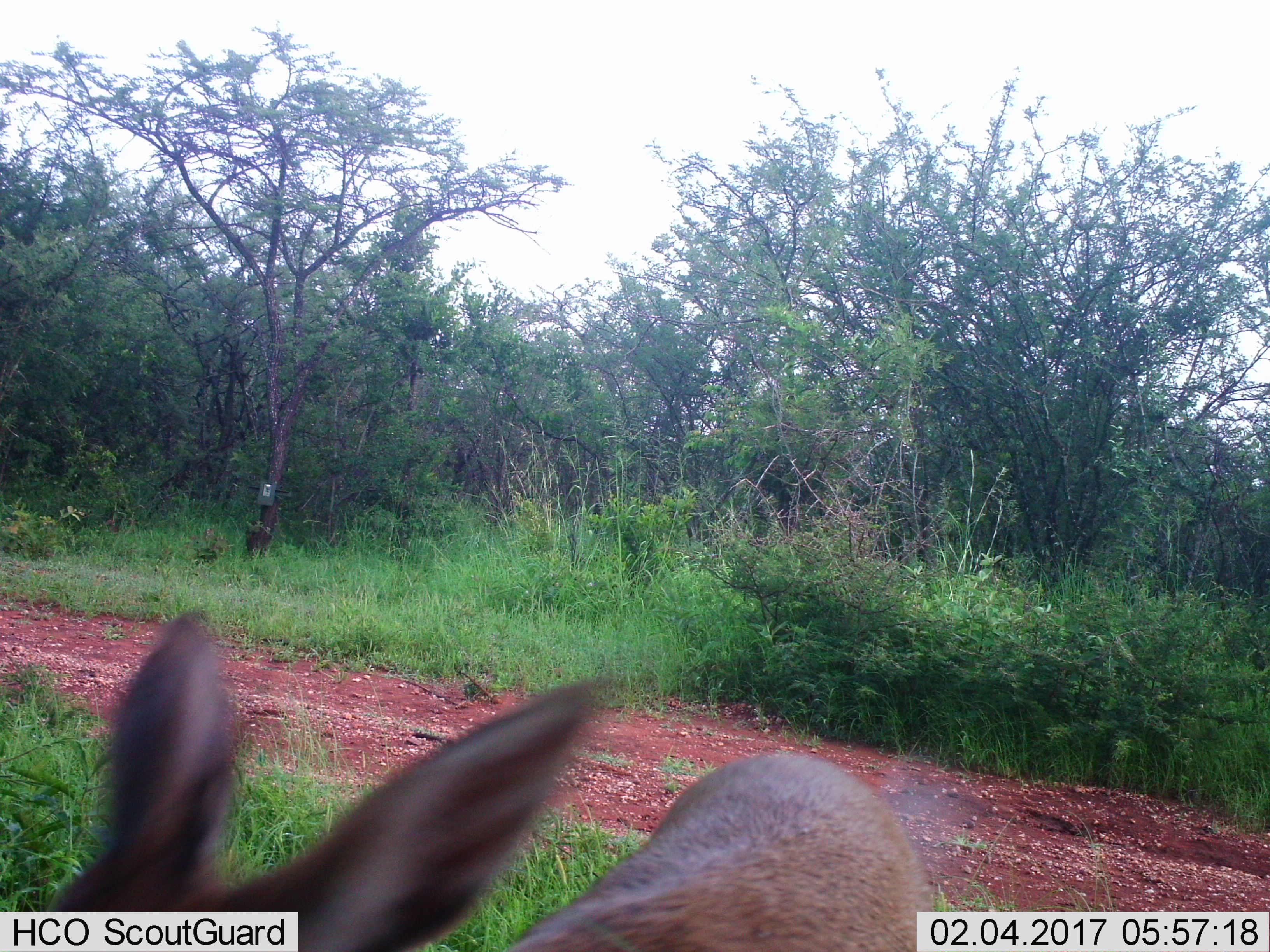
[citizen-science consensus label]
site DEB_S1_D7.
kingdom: Animalia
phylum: Chordata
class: Mammalia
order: Artiodactyla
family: Bovidae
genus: Sylvicapra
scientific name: Sylvicapra grimmia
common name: common duiker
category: duikercommongrey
Duikercommongrey (common duiker) (Sylvicapra grimmia), count 1. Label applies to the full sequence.